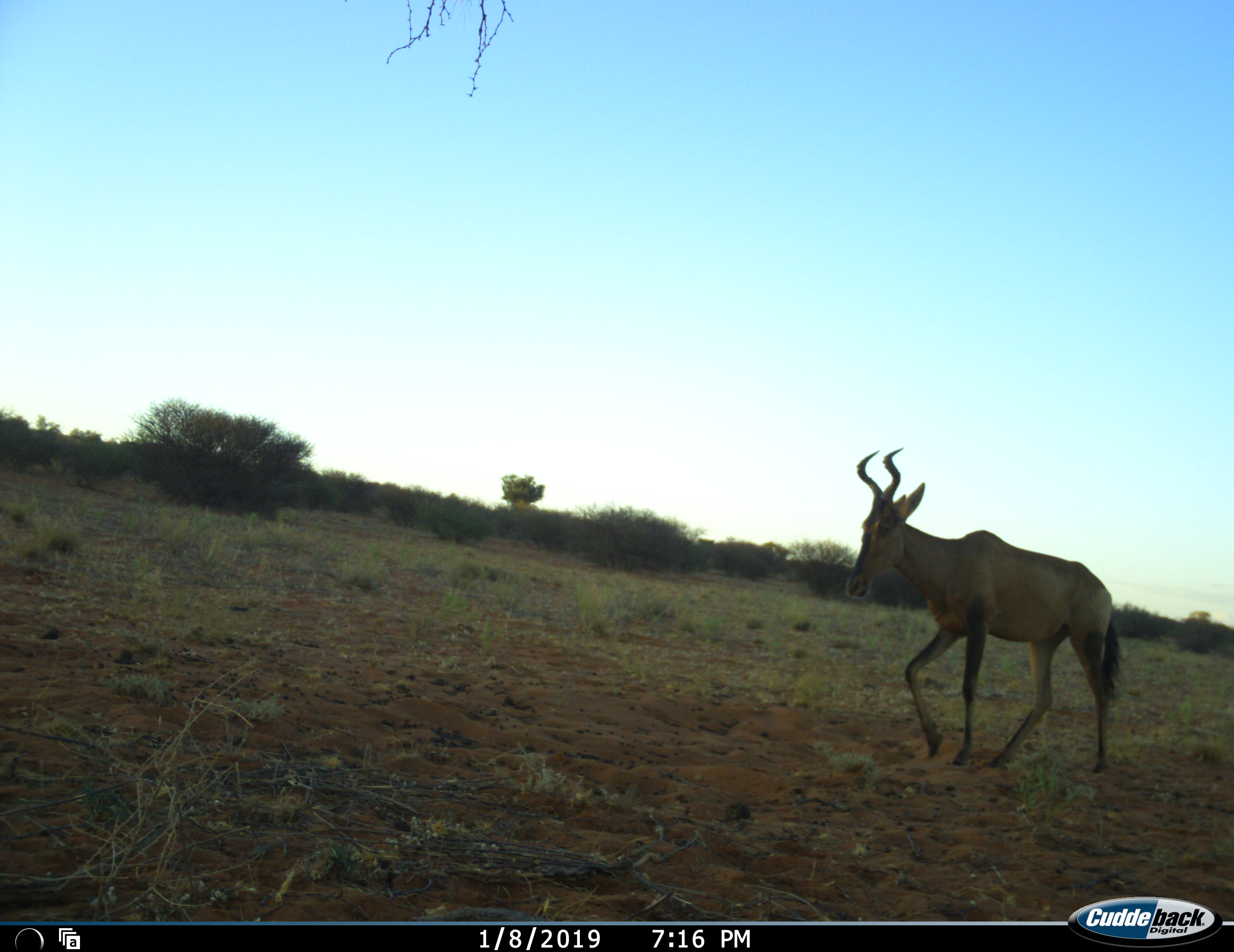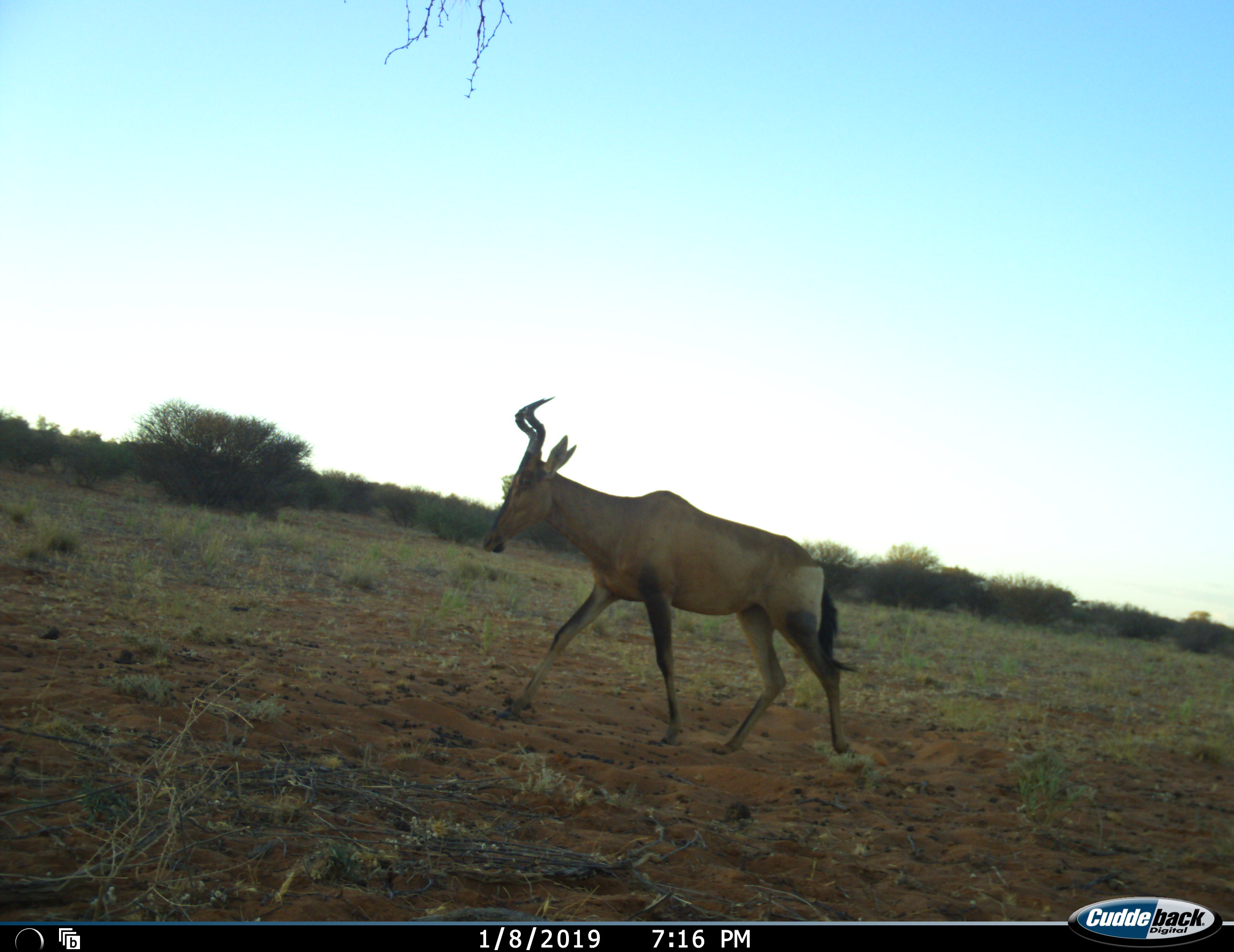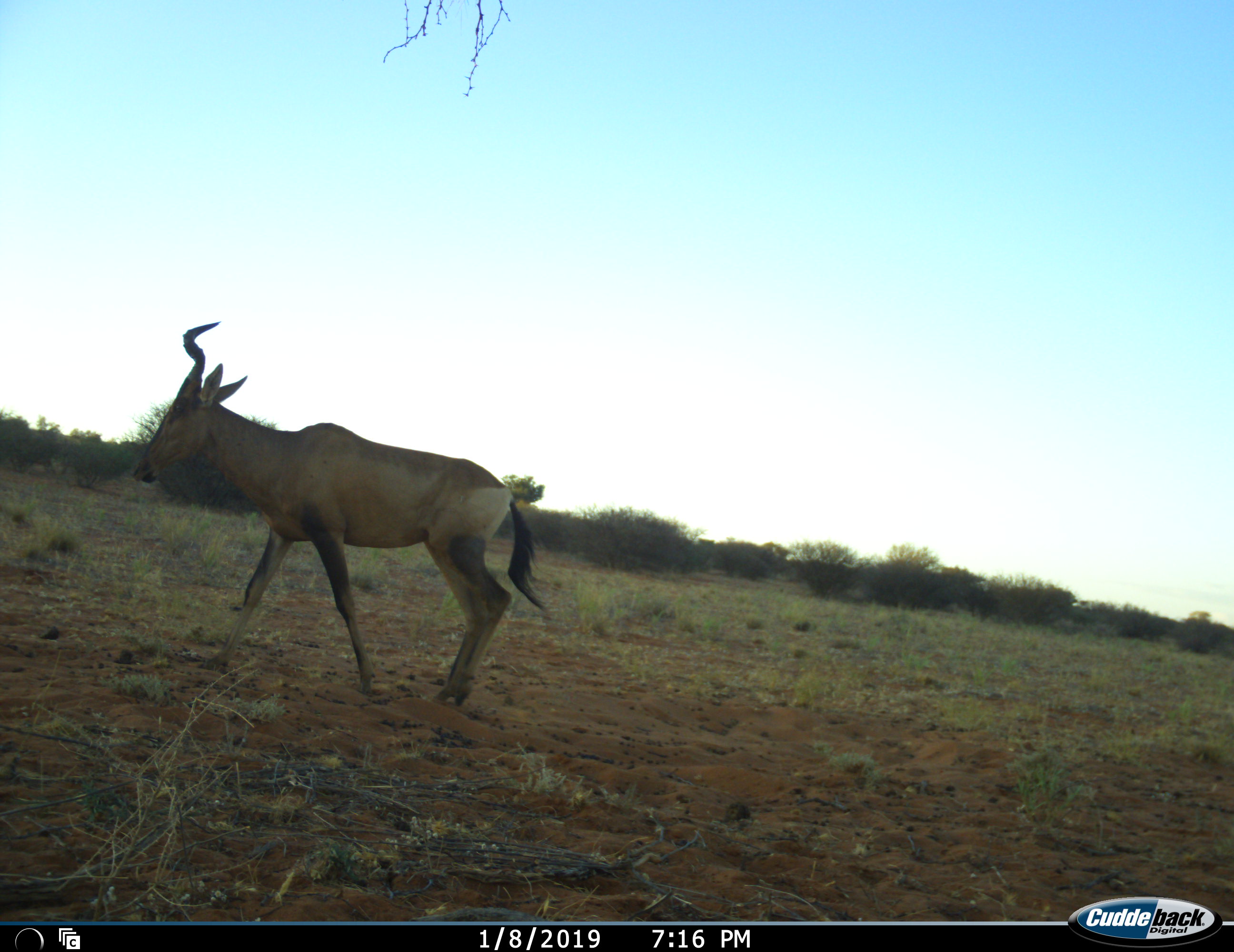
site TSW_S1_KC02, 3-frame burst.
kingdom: Animalia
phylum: Chordata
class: Mammalia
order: Artiodactyla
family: Bovidae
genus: Alcelaphus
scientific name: Alcelaphus buselaphus caama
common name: red hartebeest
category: hartebeestred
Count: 1.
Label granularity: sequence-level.